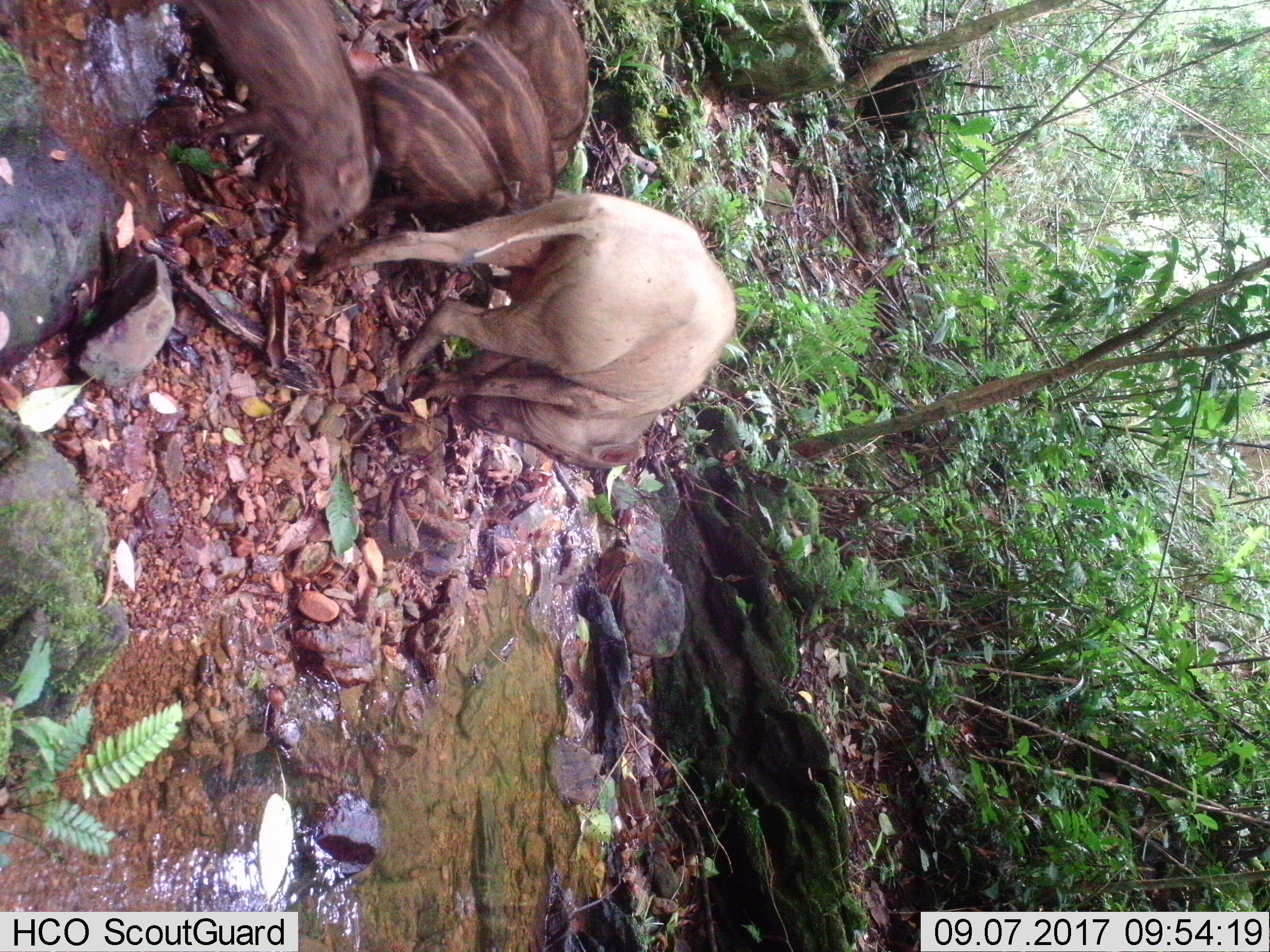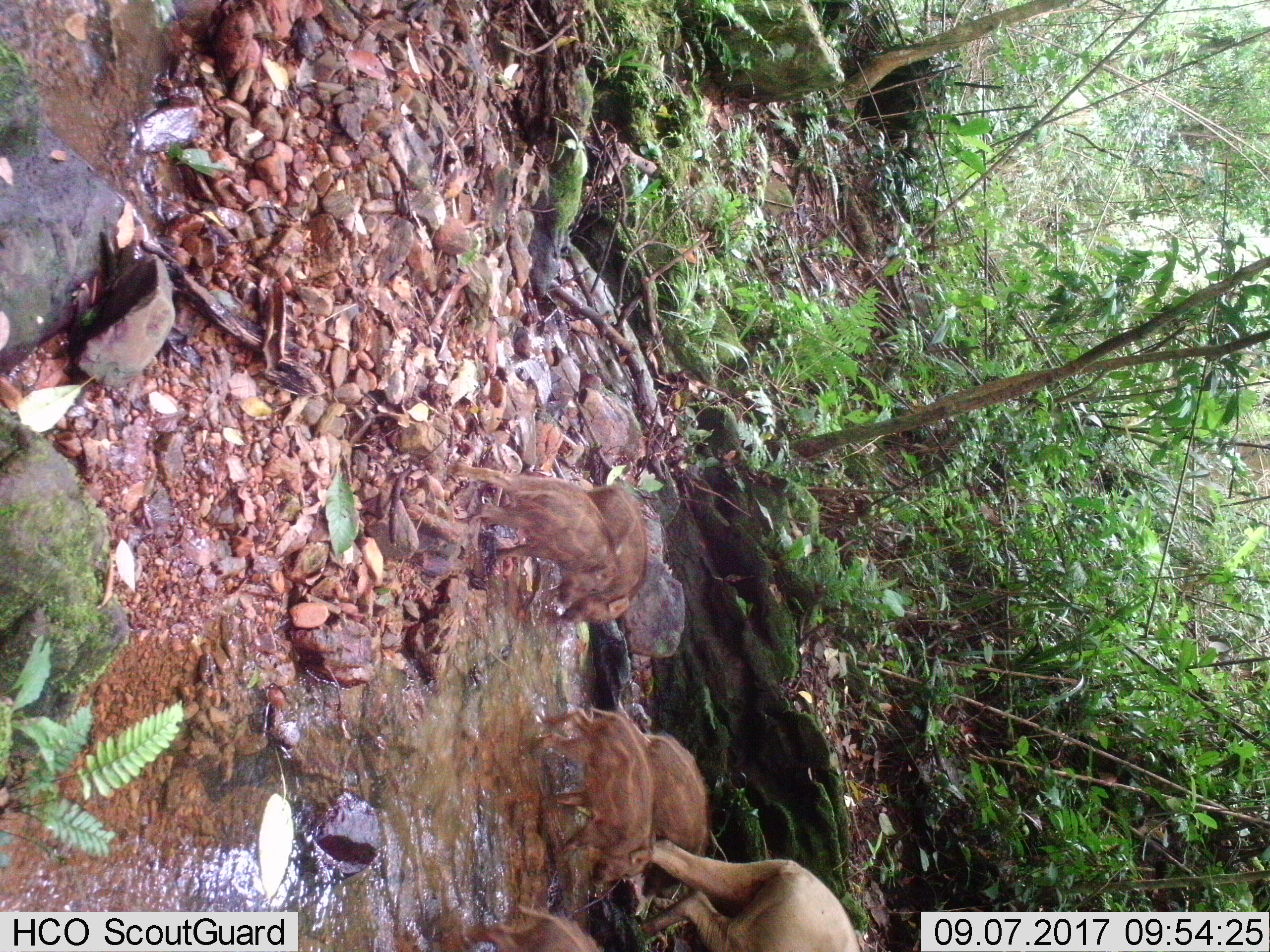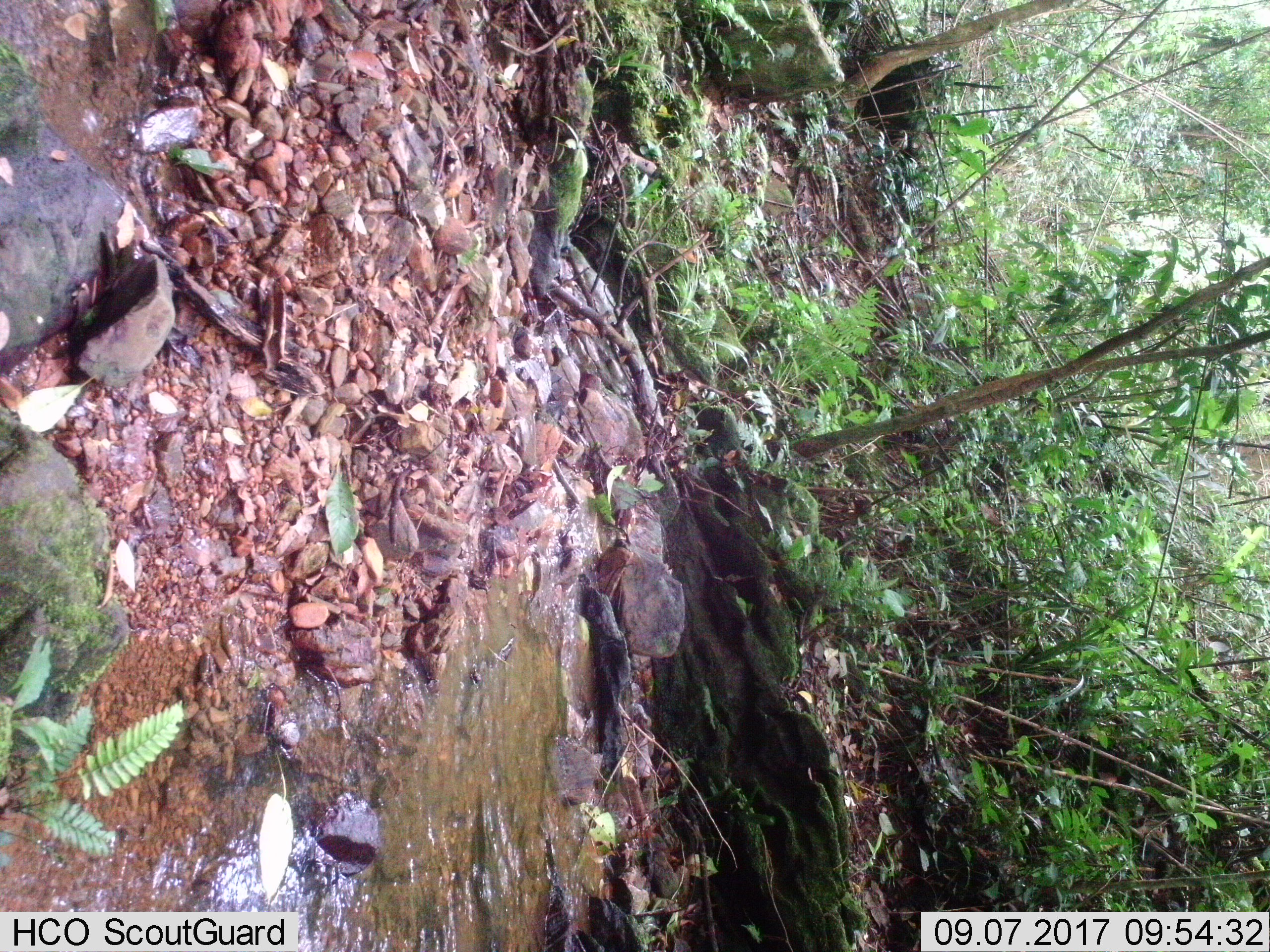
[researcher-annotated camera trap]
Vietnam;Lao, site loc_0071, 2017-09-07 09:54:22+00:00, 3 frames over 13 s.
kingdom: Animalia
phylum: Chordata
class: Mammalia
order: Artiodactyla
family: Suidae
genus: Sus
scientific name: Sus scrofa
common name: eurasian wild pig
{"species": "eurasian wild pig (Sus scrofa)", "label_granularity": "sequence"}